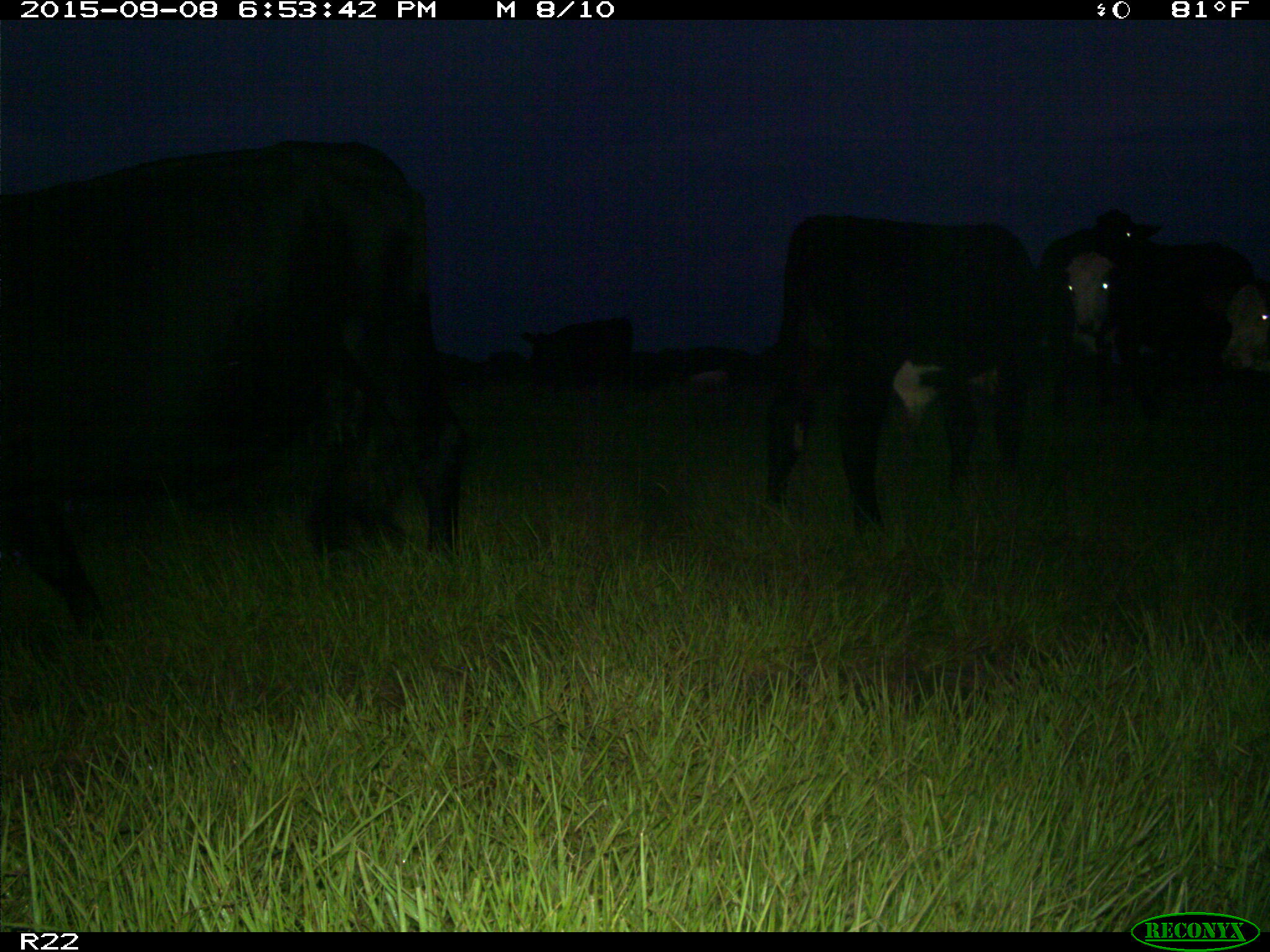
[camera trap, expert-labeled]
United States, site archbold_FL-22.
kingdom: Animalia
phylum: Chordata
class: Mammalia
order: Artiodactyla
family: Bovidae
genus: Bos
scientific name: Bos taurus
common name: domestic cow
Bos taurus (domestic cow).